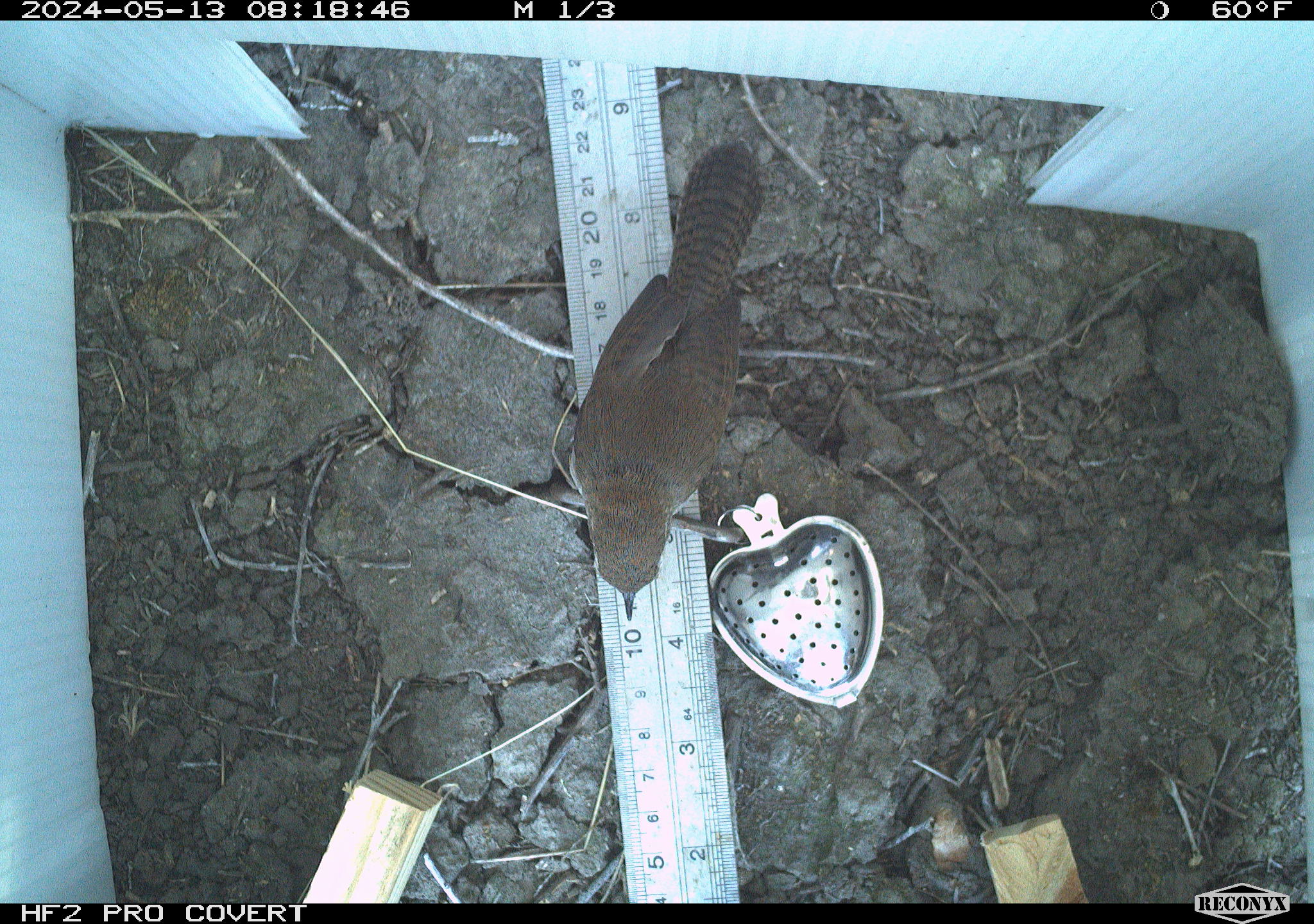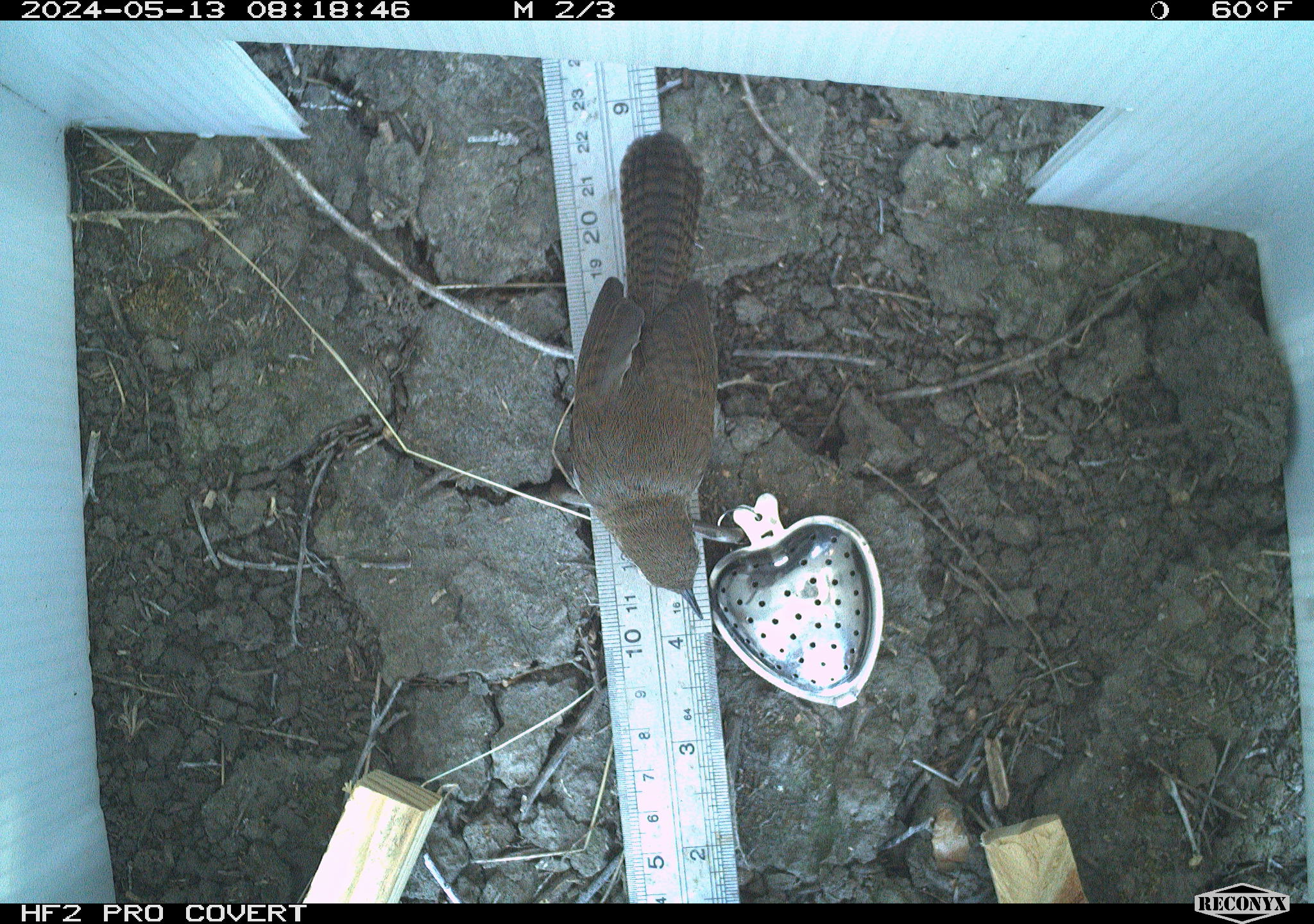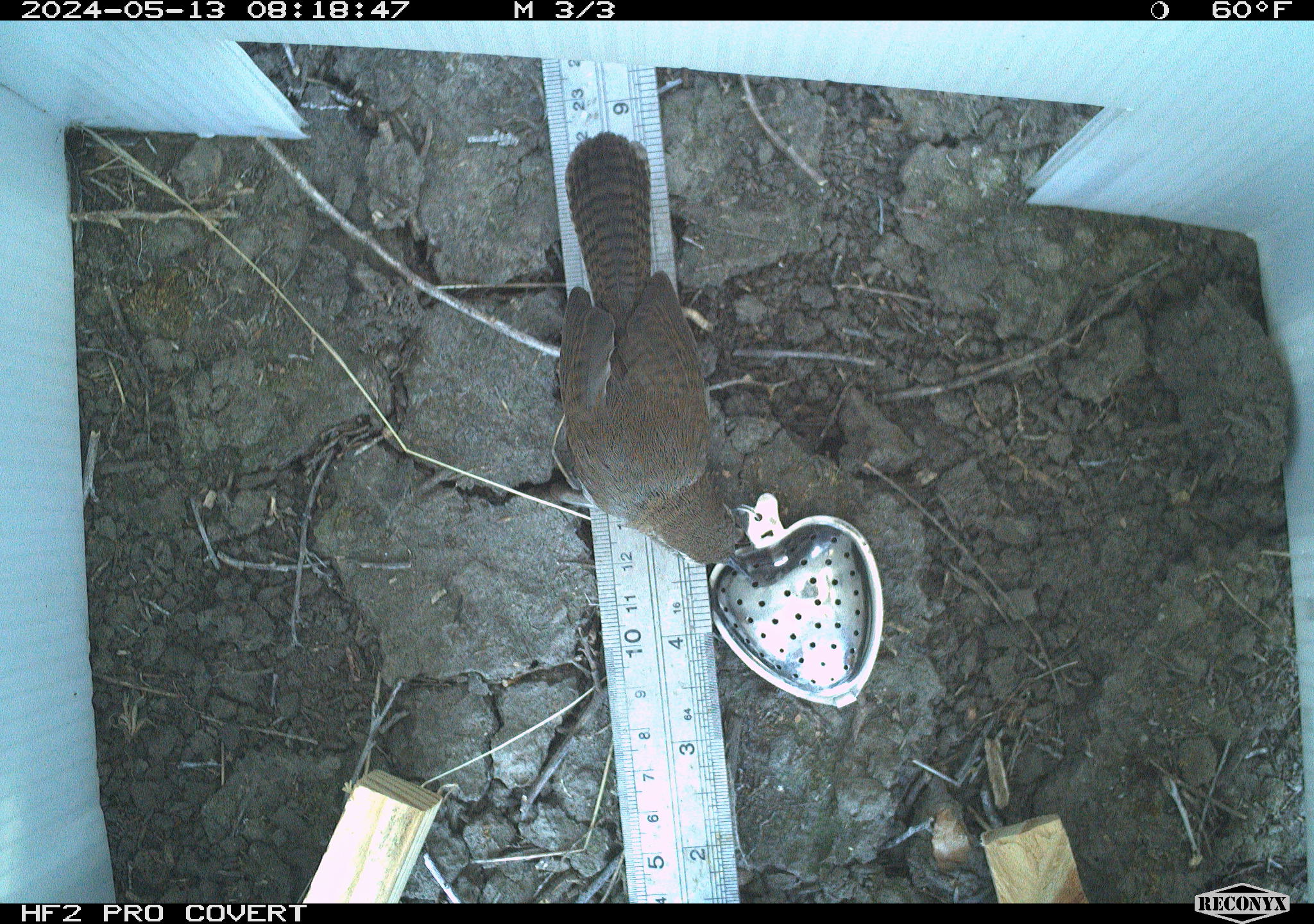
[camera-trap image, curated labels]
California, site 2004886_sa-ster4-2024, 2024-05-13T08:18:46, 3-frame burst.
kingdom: Animalia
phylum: Chordata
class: Aves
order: Passeriformes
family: Troglodytidae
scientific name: Troglodytidae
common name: wren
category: troglodytidae family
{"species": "troglodytidae family (wren) (Troglodytidae)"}